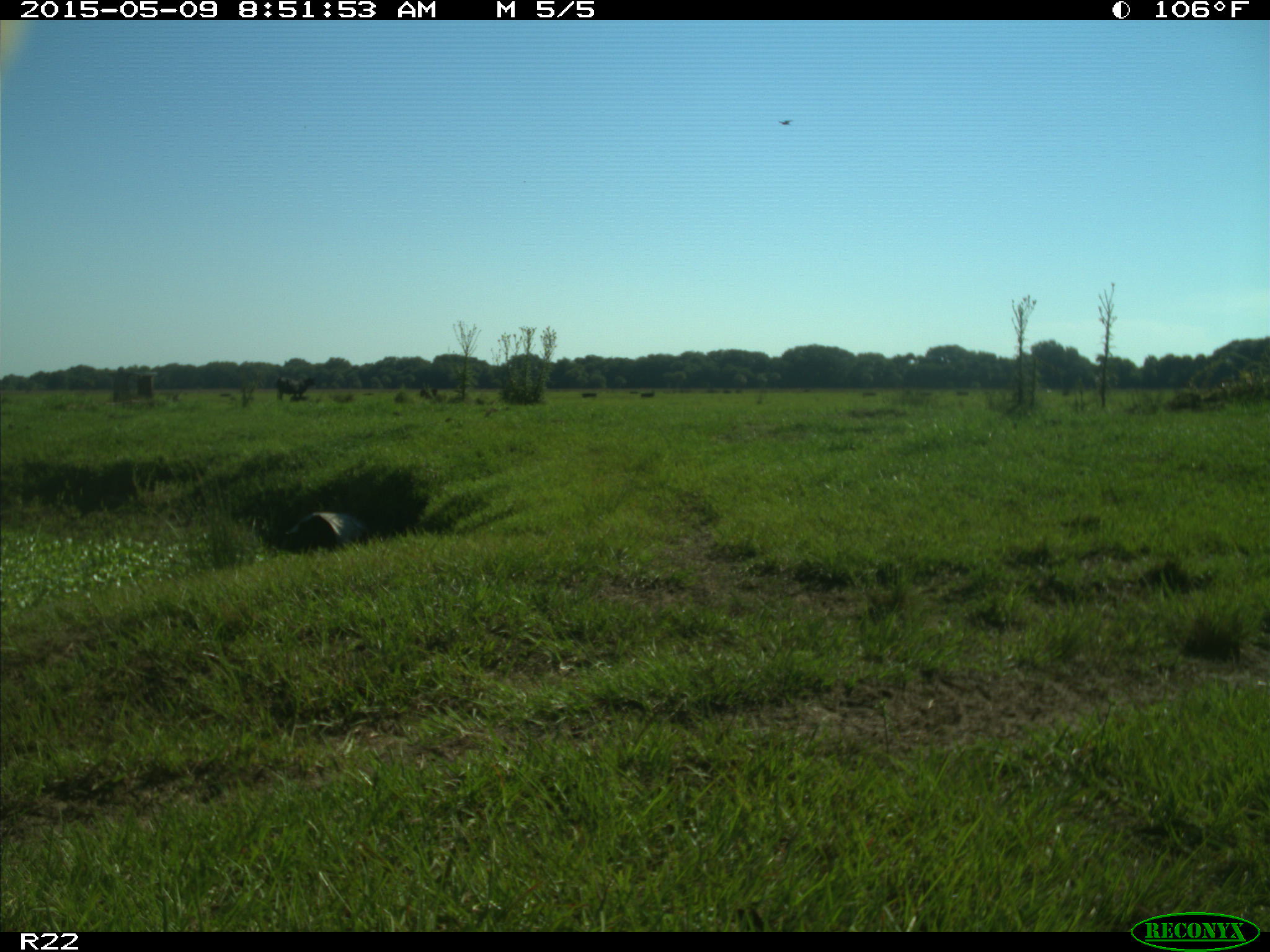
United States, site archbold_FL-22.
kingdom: Animalia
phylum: Chordata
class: Mammalia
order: Artiodactyla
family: Bovidae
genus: Bos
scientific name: Bos taurus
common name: domestic cow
Bos taurus (domestic cow).